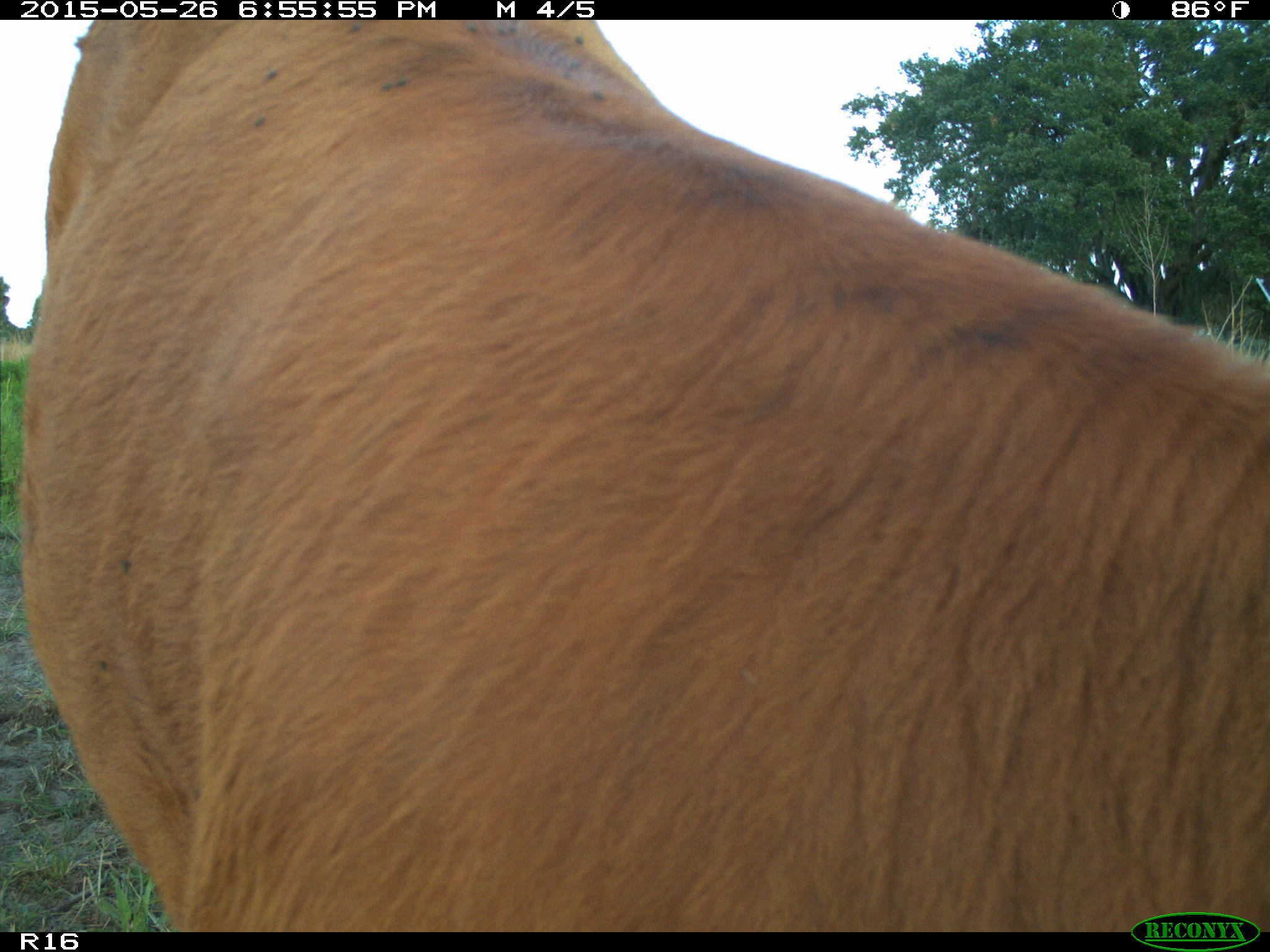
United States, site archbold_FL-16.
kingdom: Animalia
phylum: Chordata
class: Mammalia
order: Artiodactyla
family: Bovidae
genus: Bos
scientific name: Bos taurus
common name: domestic cow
Bos taurus (domestic cow).